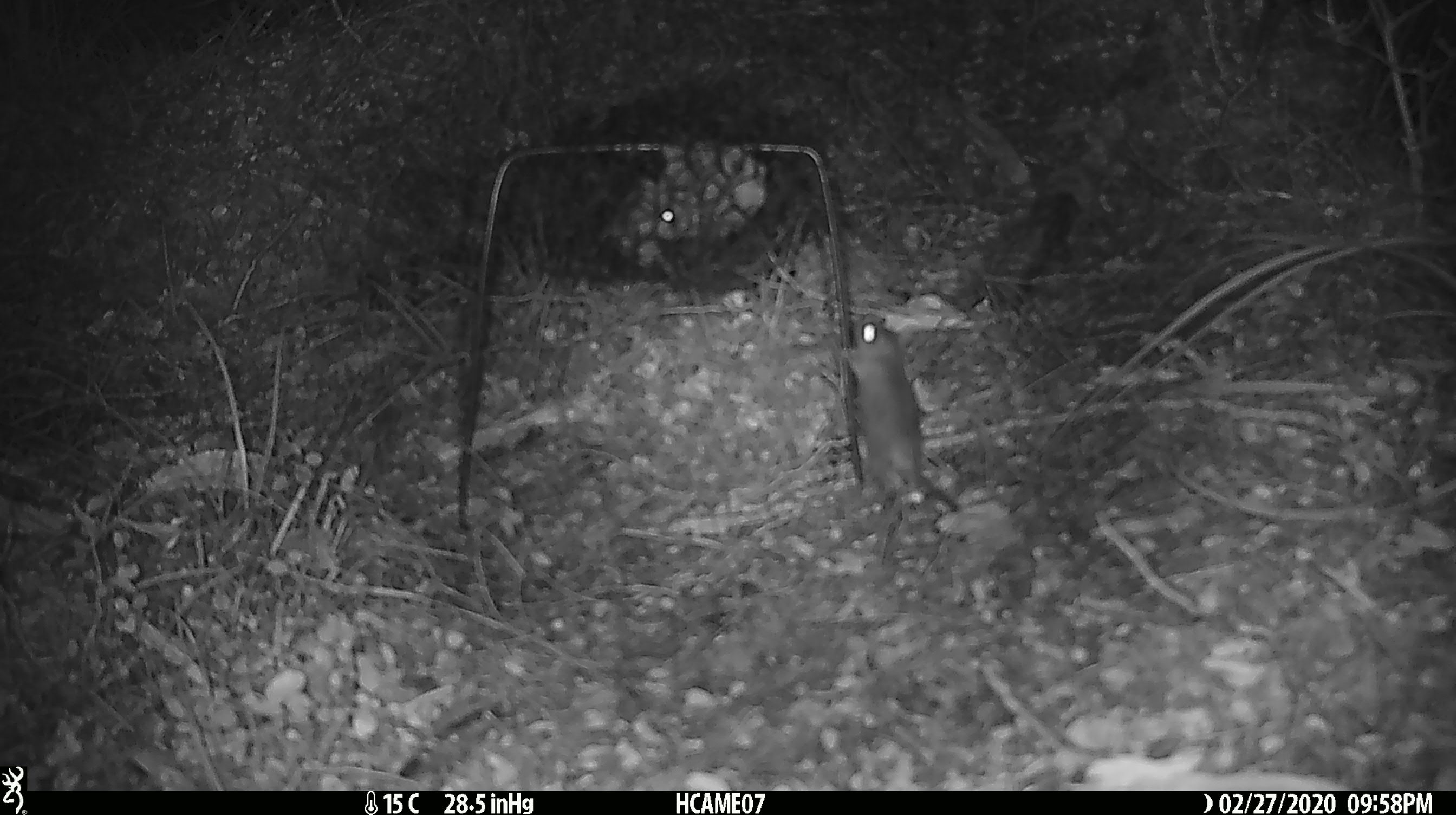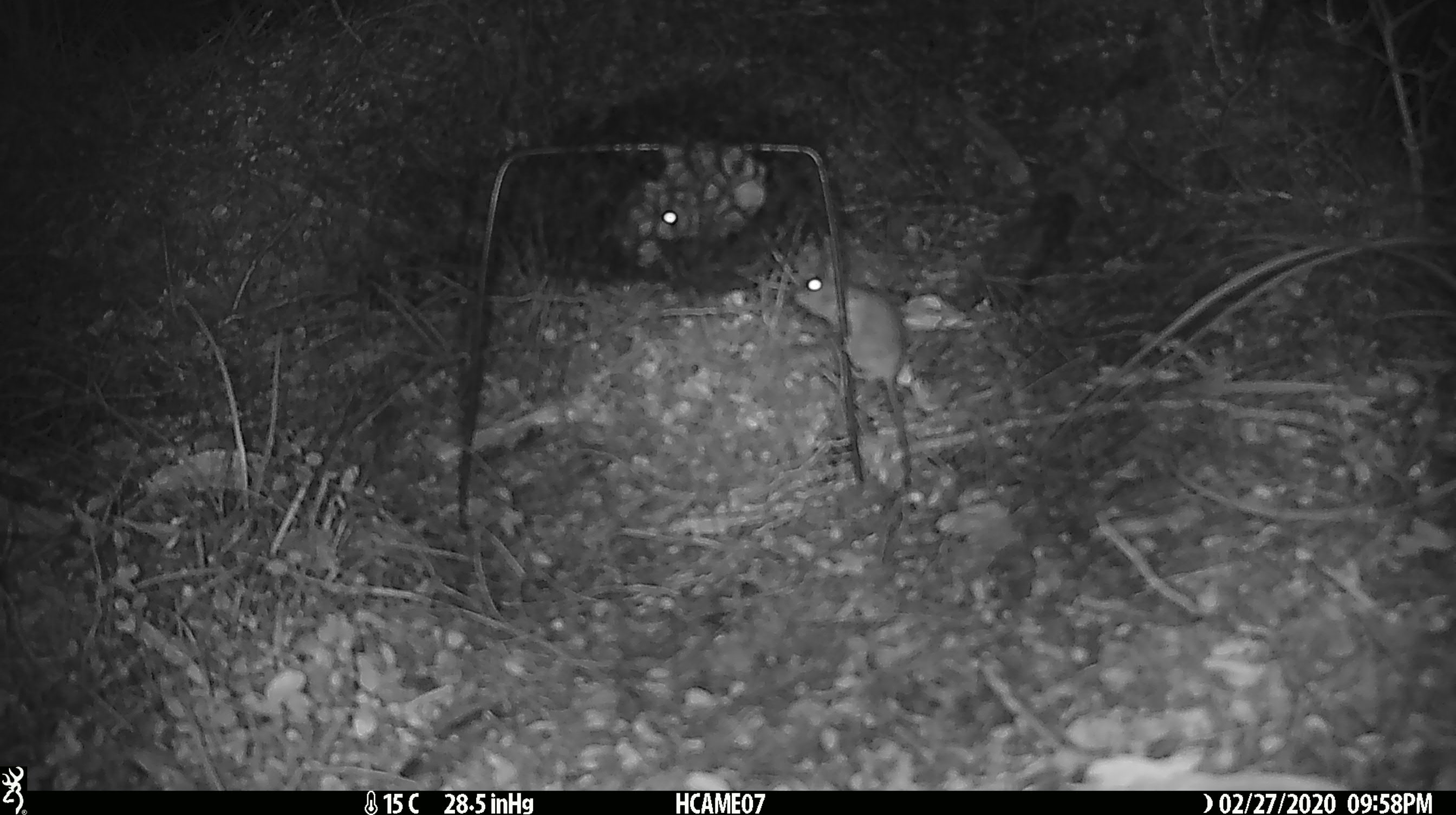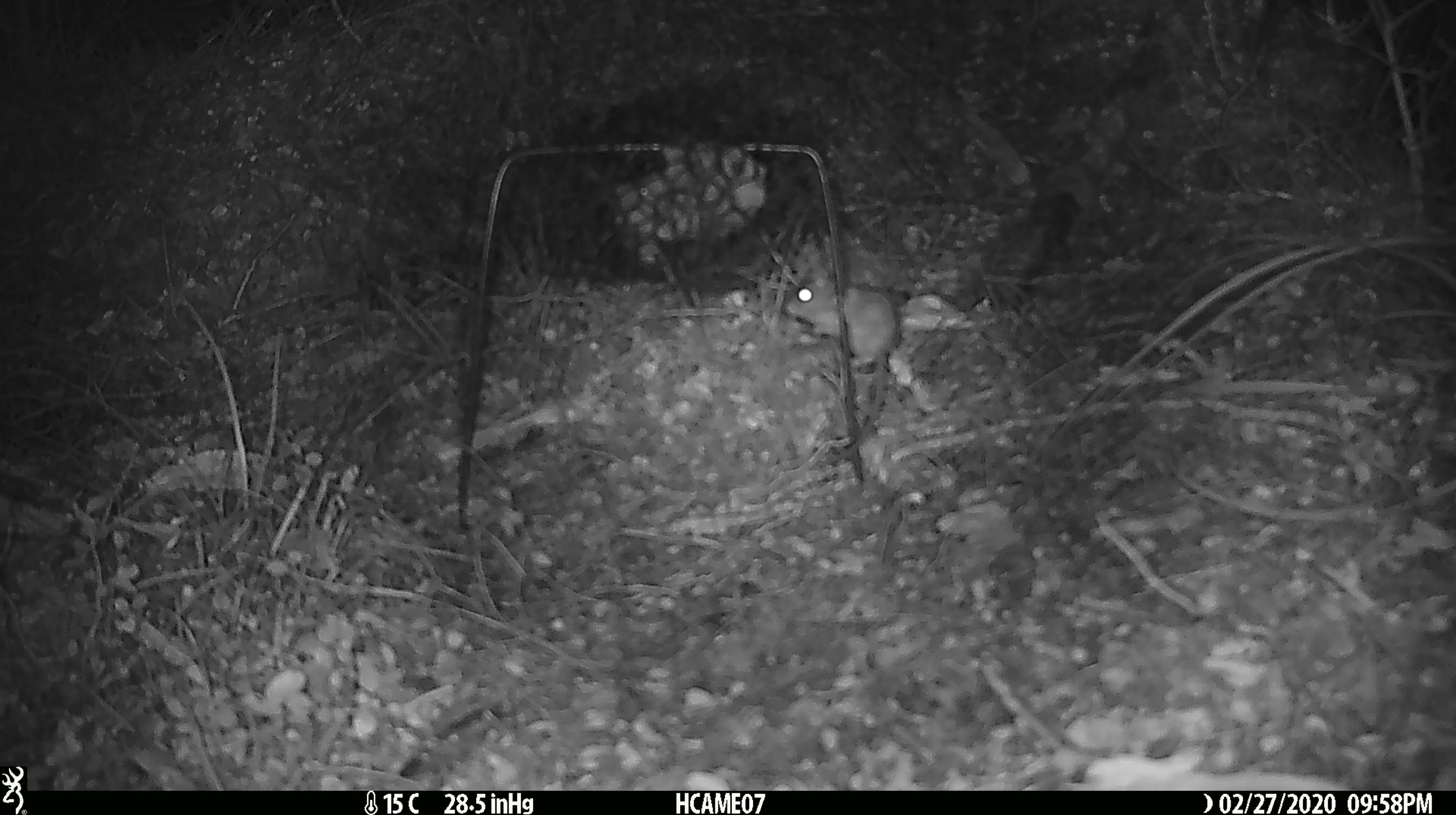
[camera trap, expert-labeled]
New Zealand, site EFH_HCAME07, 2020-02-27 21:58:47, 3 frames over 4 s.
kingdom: Animalia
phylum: Chordata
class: Mammalia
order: Rodentia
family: Muridae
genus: Mus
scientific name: Mus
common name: mouse